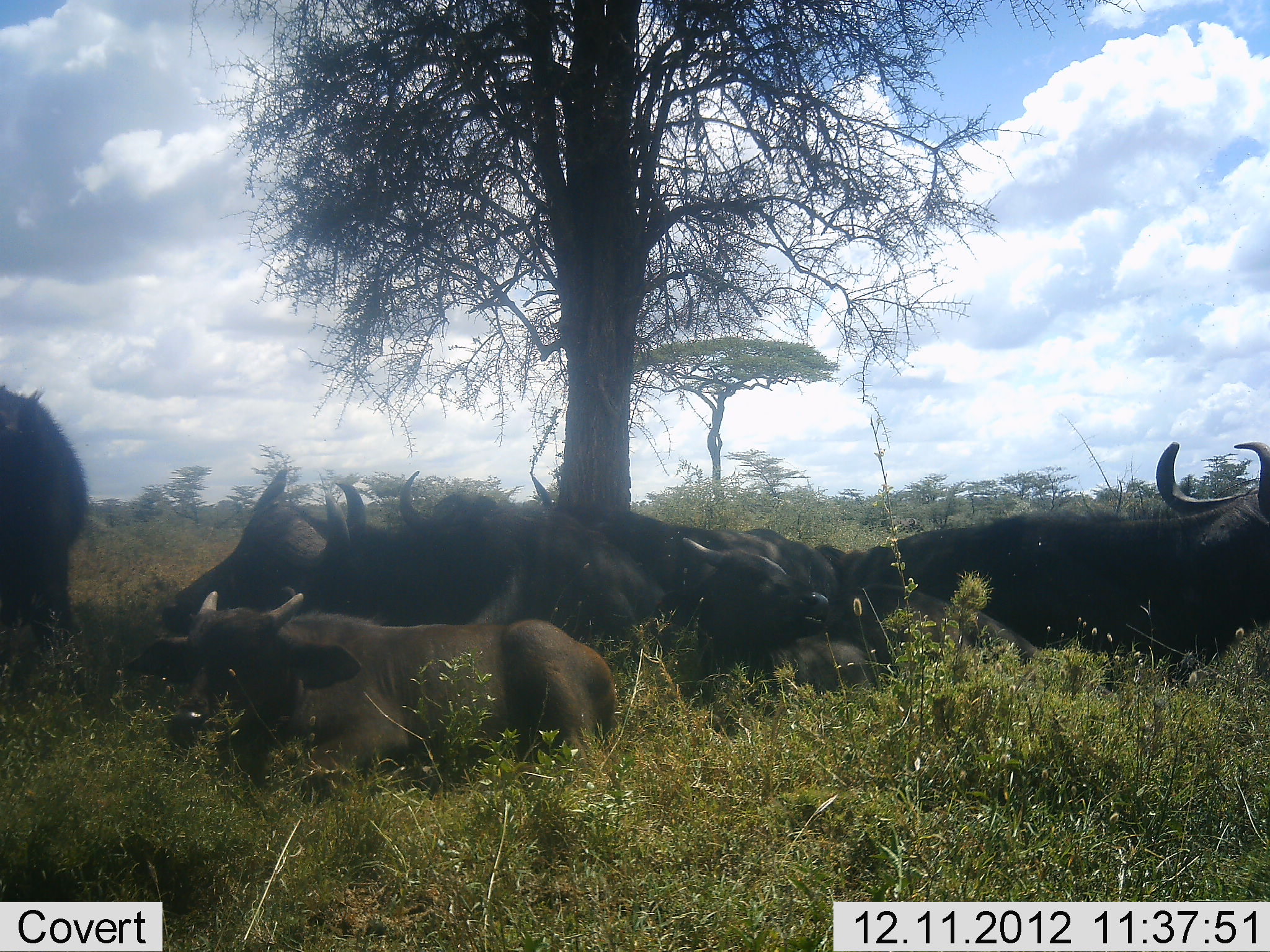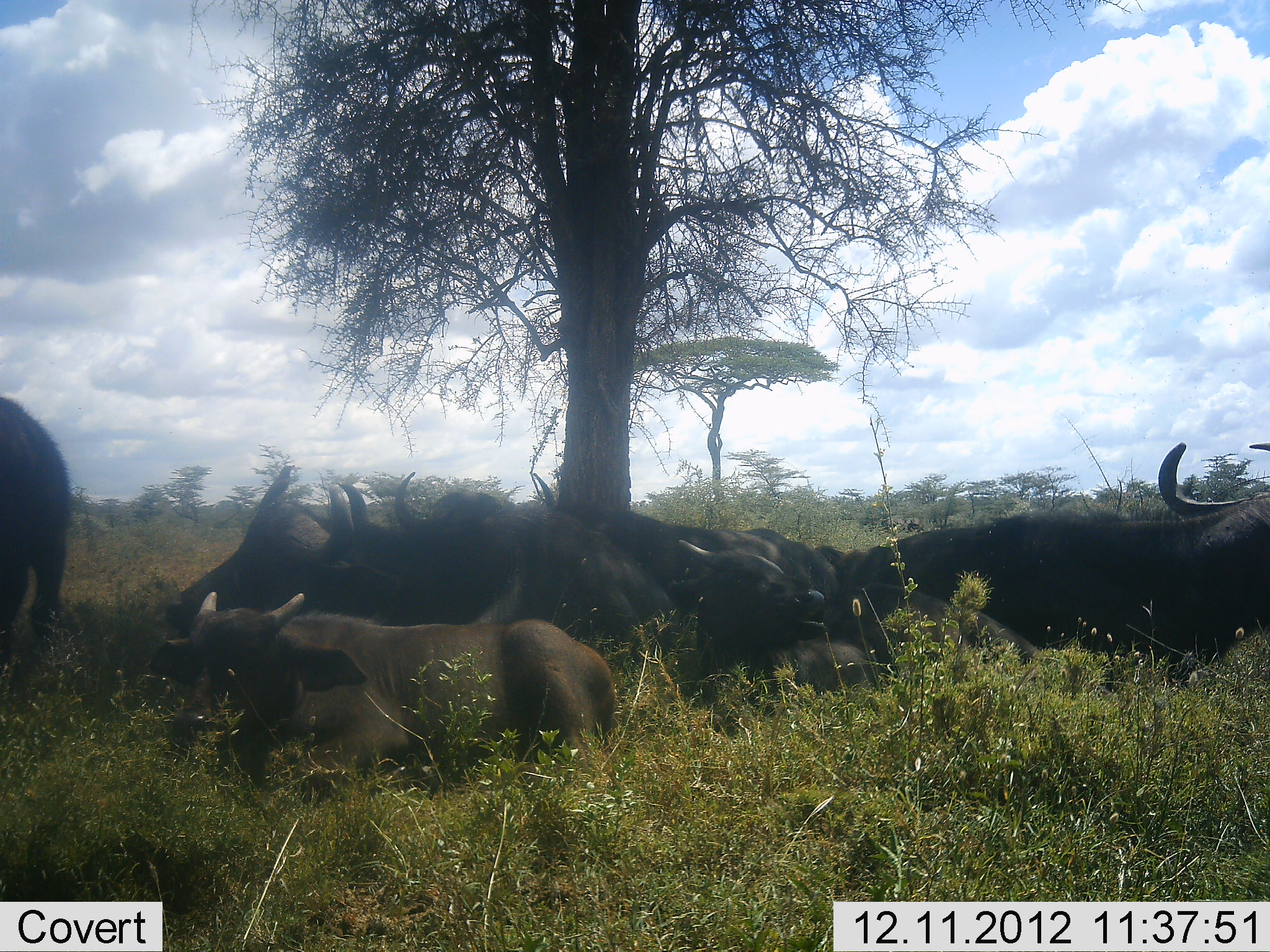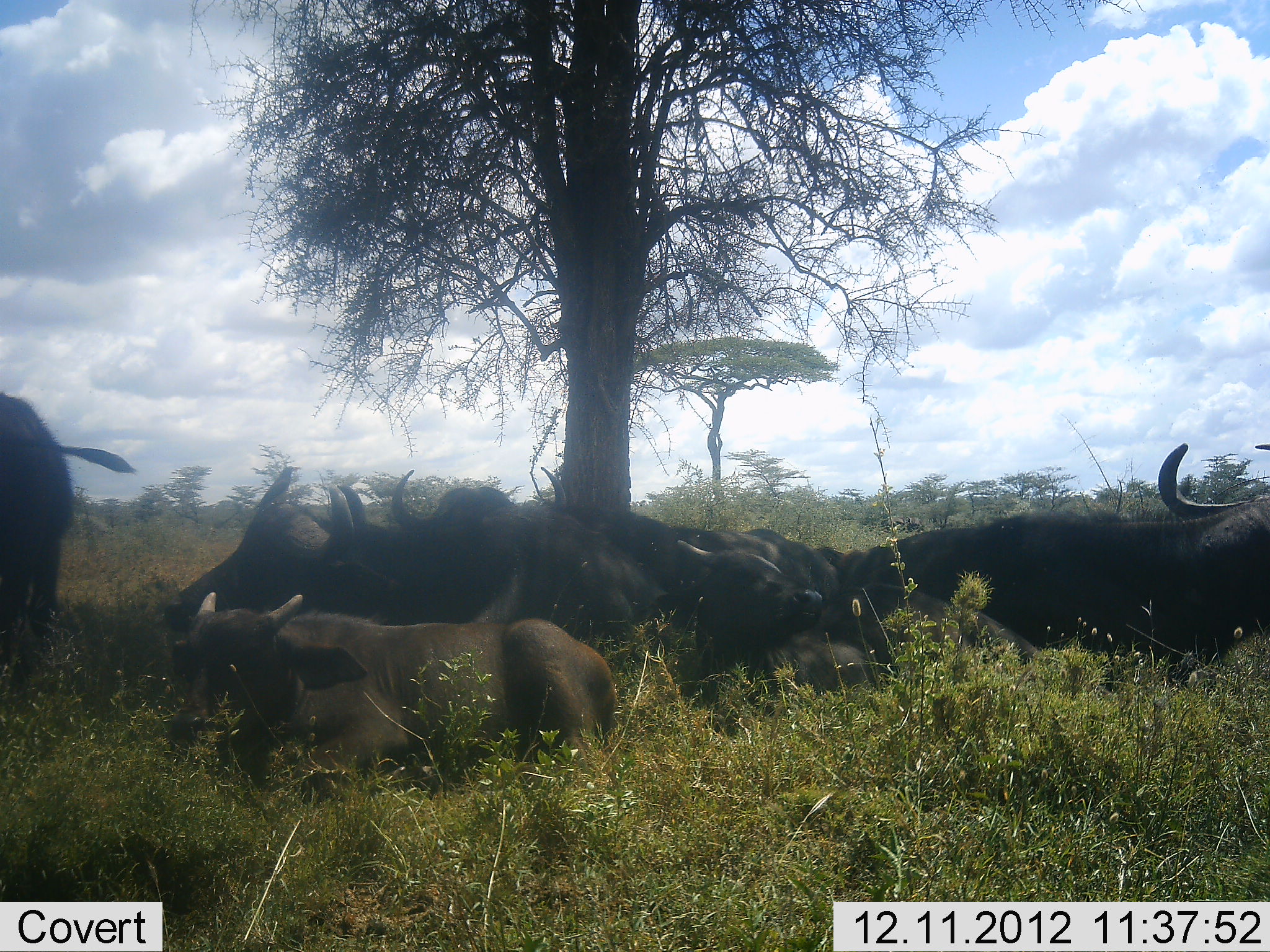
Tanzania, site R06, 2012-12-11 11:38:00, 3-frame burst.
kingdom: Animalia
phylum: Chordata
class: Mammalia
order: Artiodactyla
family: Bovidae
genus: Syncerus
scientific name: Syncerus caffer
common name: cape buffalo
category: buffalo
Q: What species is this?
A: Buffalo (cape buffalo) (Syncerus caffer).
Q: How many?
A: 8.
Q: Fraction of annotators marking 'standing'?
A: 20%.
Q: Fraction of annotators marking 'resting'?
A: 100%.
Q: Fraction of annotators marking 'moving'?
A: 0%.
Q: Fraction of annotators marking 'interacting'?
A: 0%.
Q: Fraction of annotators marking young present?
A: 40%.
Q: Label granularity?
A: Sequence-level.